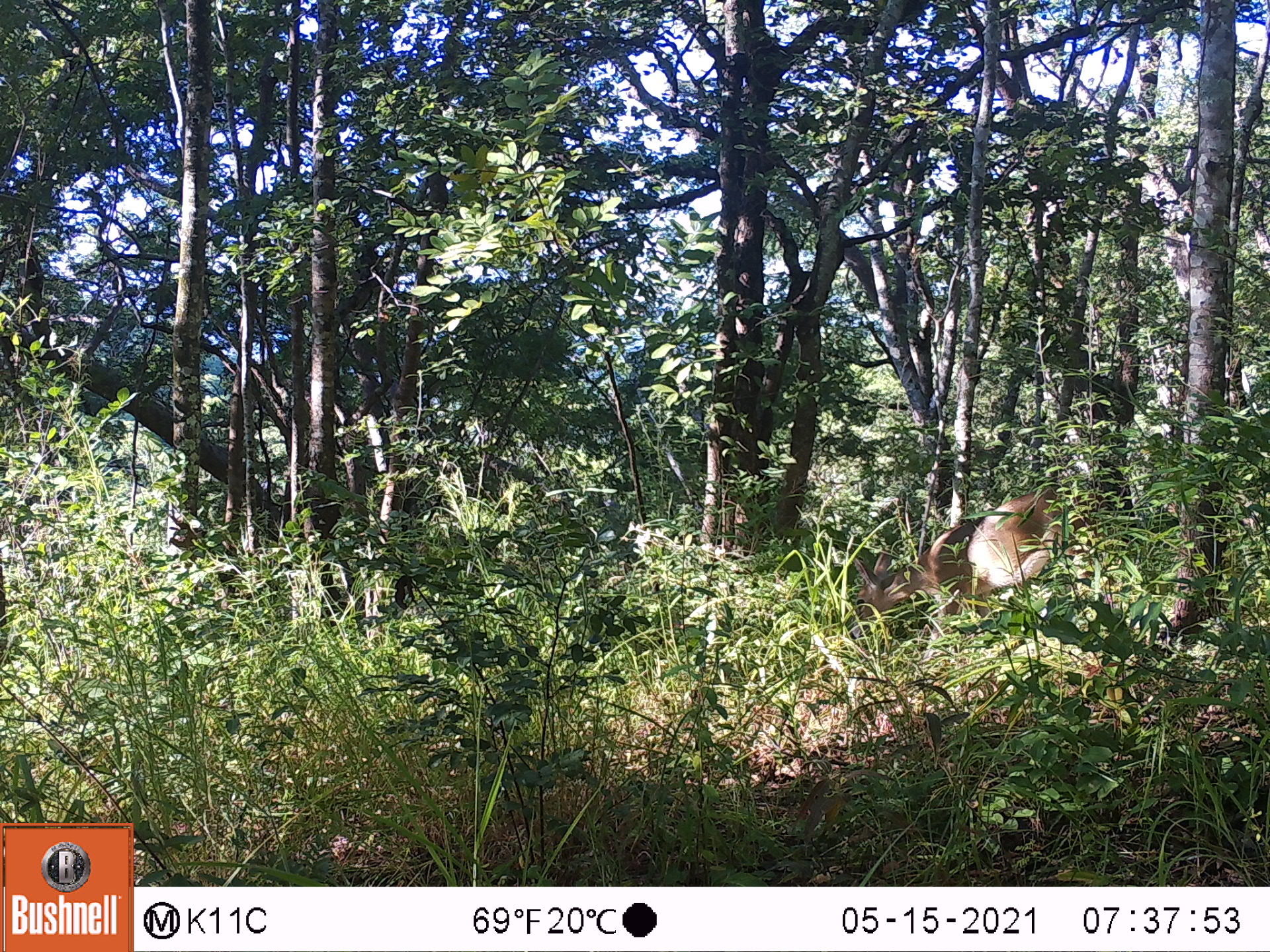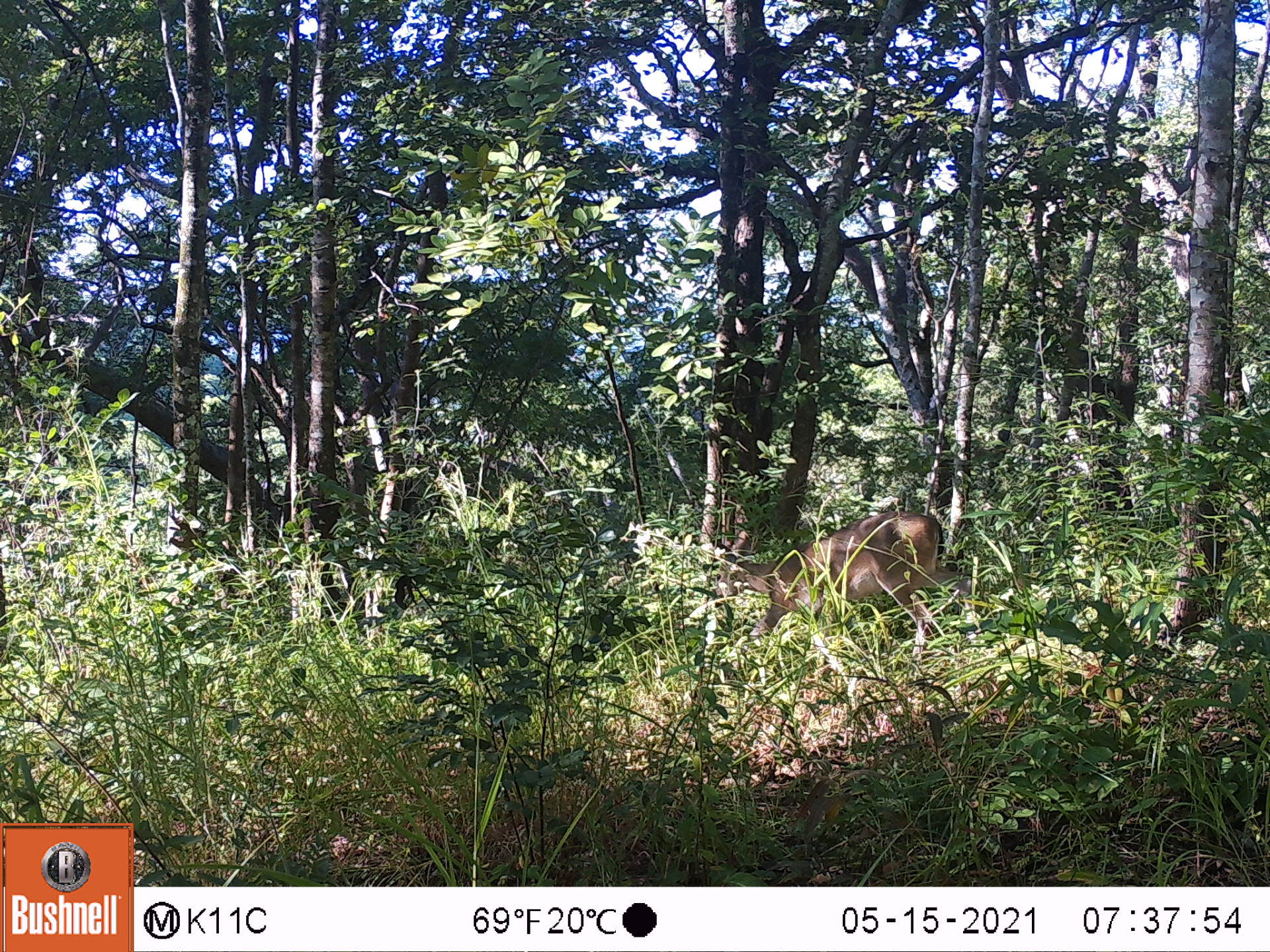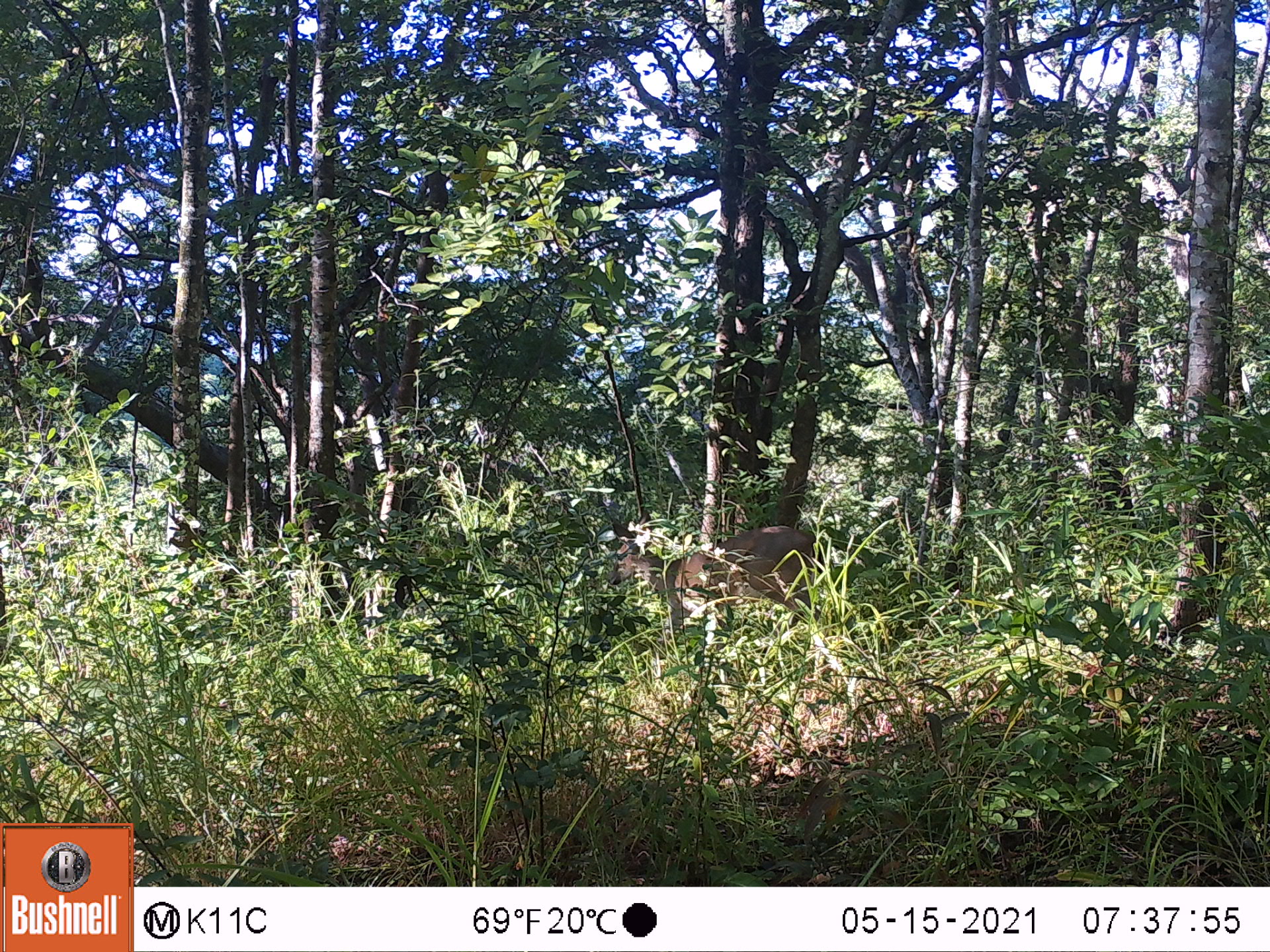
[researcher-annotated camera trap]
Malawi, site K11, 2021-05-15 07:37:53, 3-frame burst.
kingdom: Animalia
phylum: Chordata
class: Mammalia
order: Artiodactyla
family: Bovidae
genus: Sylvicapra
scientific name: Sylvicapra grimmia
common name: common duiker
Common duiker (Sylvicapra grimmia), count 1.